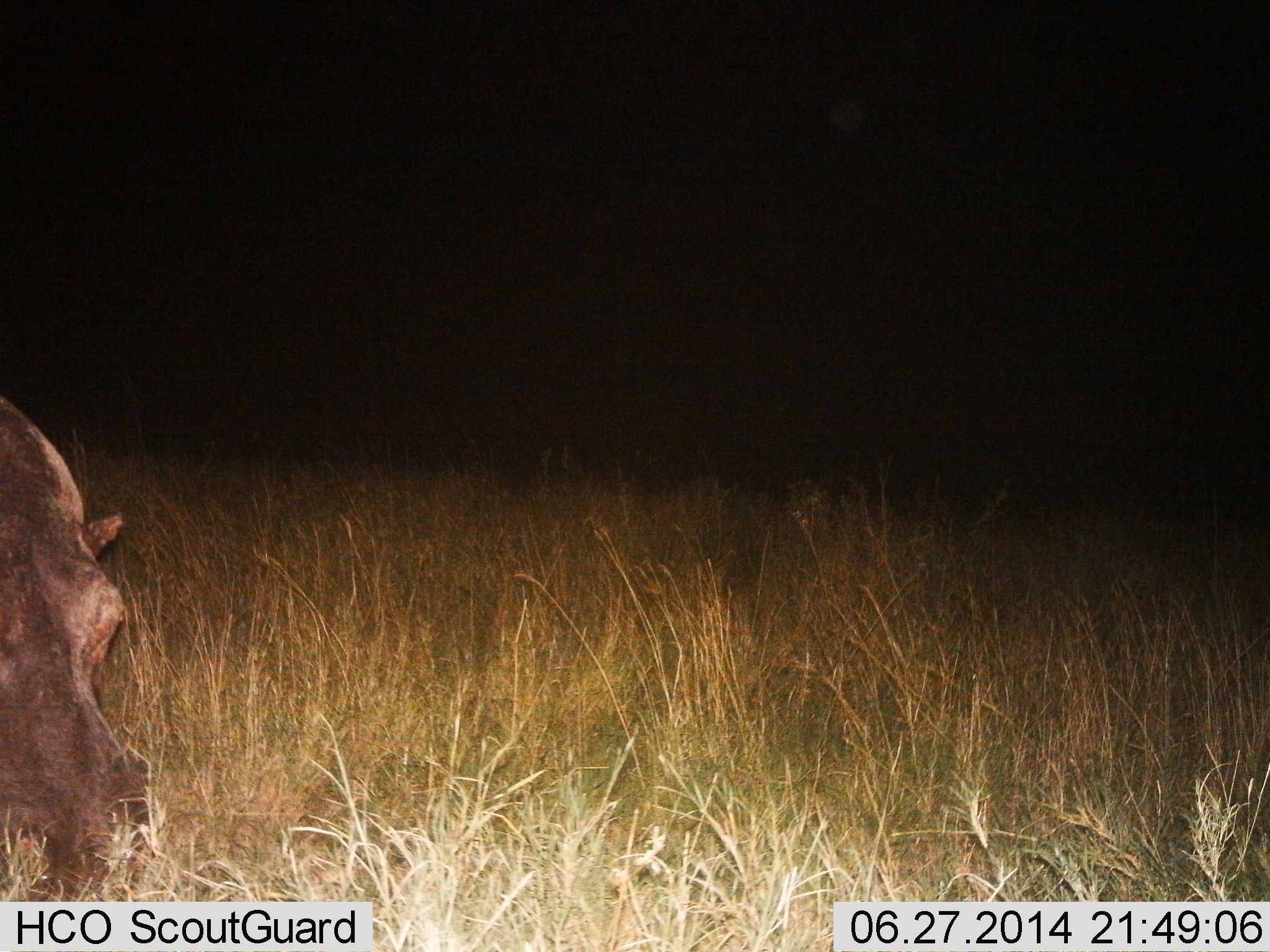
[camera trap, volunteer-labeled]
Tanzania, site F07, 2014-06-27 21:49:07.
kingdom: Animalia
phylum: Chordata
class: Mammalia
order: Artiodactyla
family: Hippopotamidae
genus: Hippopotamus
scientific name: Hippopotamus amphibius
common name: hippopotamus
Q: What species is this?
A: Hippopotamus (Hippopotamus amphibius).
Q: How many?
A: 1.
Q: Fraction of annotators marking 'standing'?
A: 10%.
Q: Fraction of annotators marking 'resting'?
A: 0%.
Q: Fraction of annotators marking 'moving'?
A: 10%.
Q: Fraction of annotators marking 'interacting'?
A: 0%.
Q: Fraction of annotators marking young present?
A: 0%.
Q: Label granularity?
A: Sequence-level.